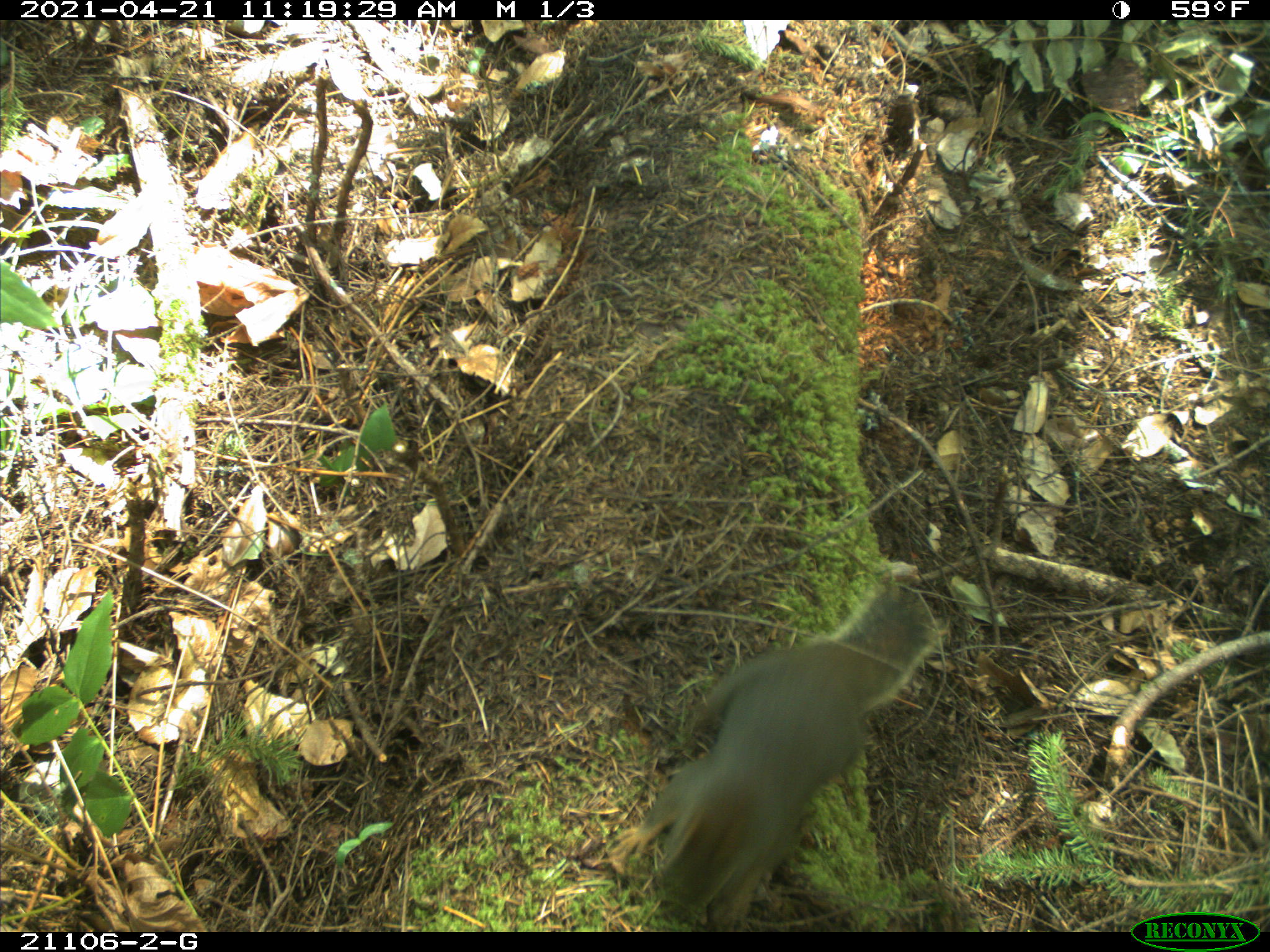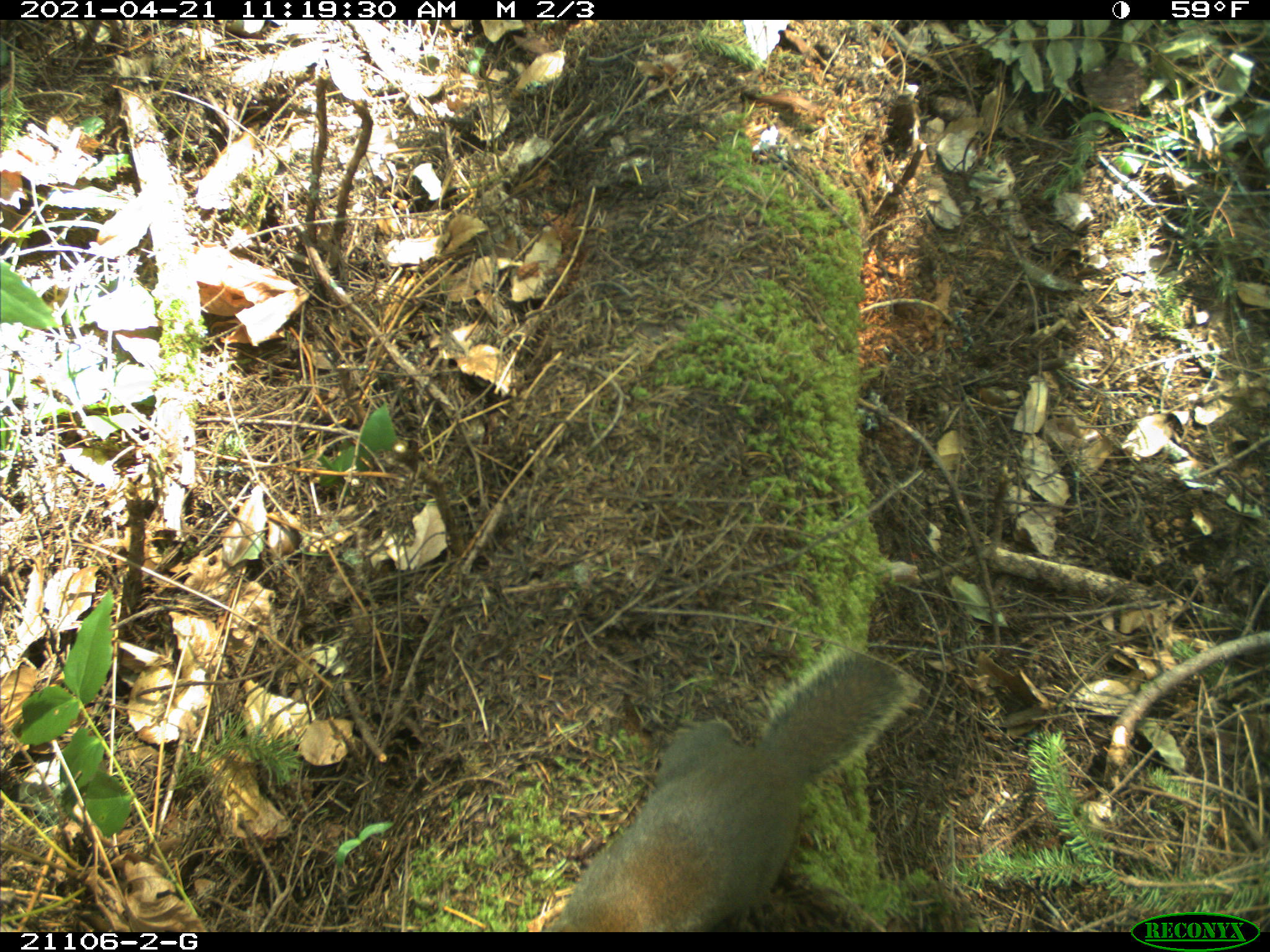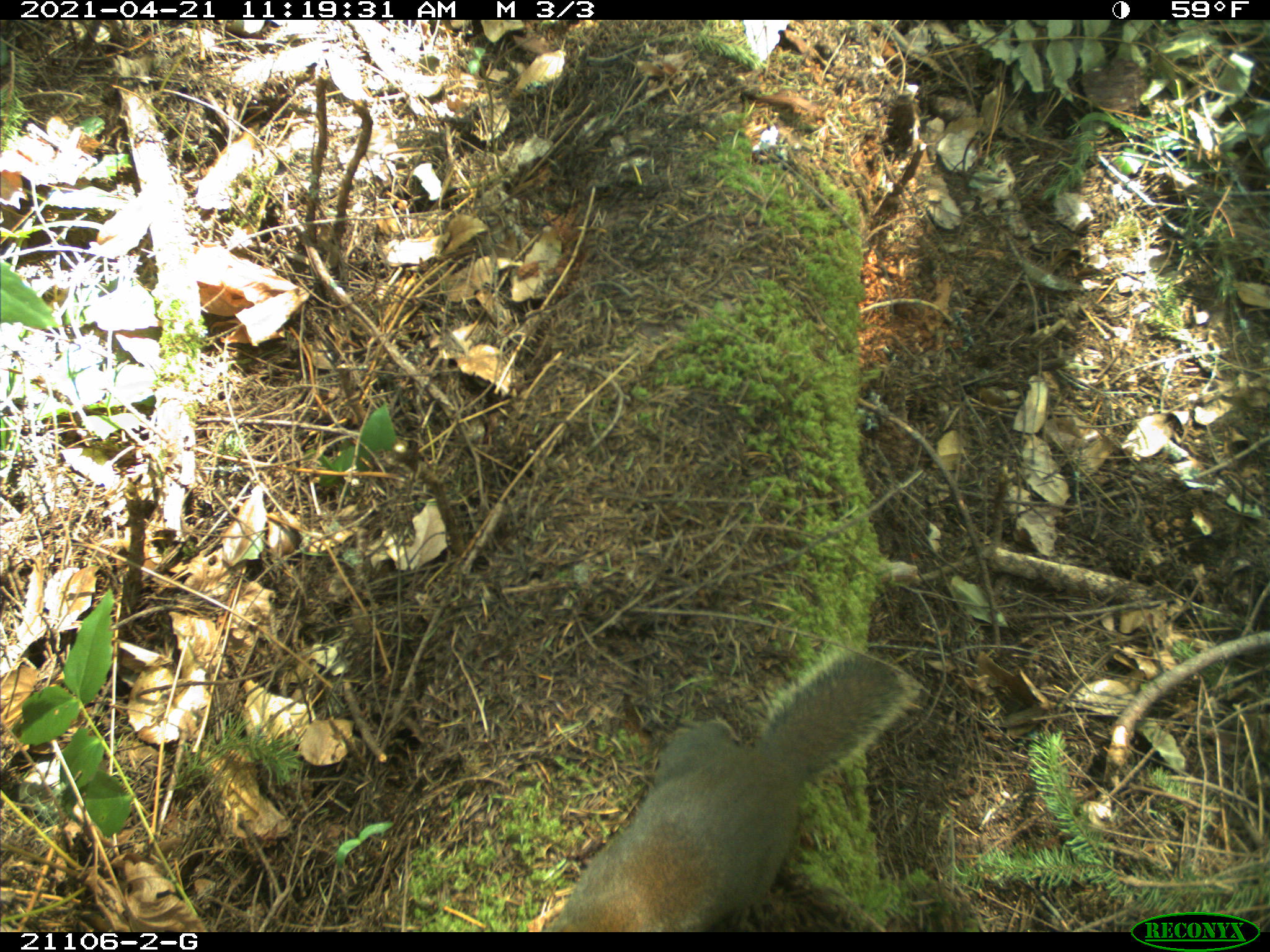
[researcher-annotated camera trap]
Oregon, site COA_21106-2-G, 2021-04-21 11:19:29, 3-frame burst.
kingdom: Animalia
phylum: Chordata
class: Mammalia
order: Rodentia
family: Sciuridae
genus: Tamiasciurus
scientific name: Tamiasciurus douglasii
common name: douglas squirrel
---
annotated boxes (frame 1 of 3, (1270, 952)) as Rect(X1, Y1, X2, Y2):
douglas squirrel: Rect(588, 527, 964, 929)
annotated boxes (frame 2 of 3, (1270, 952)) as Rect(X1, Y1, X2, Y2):
douglas squirrel: Rect(512, 601, 951, 931)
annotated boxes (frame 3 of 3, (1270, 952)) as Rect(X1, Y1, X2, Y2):
douglas squirrel: Rect(519, 627, 933, 929)